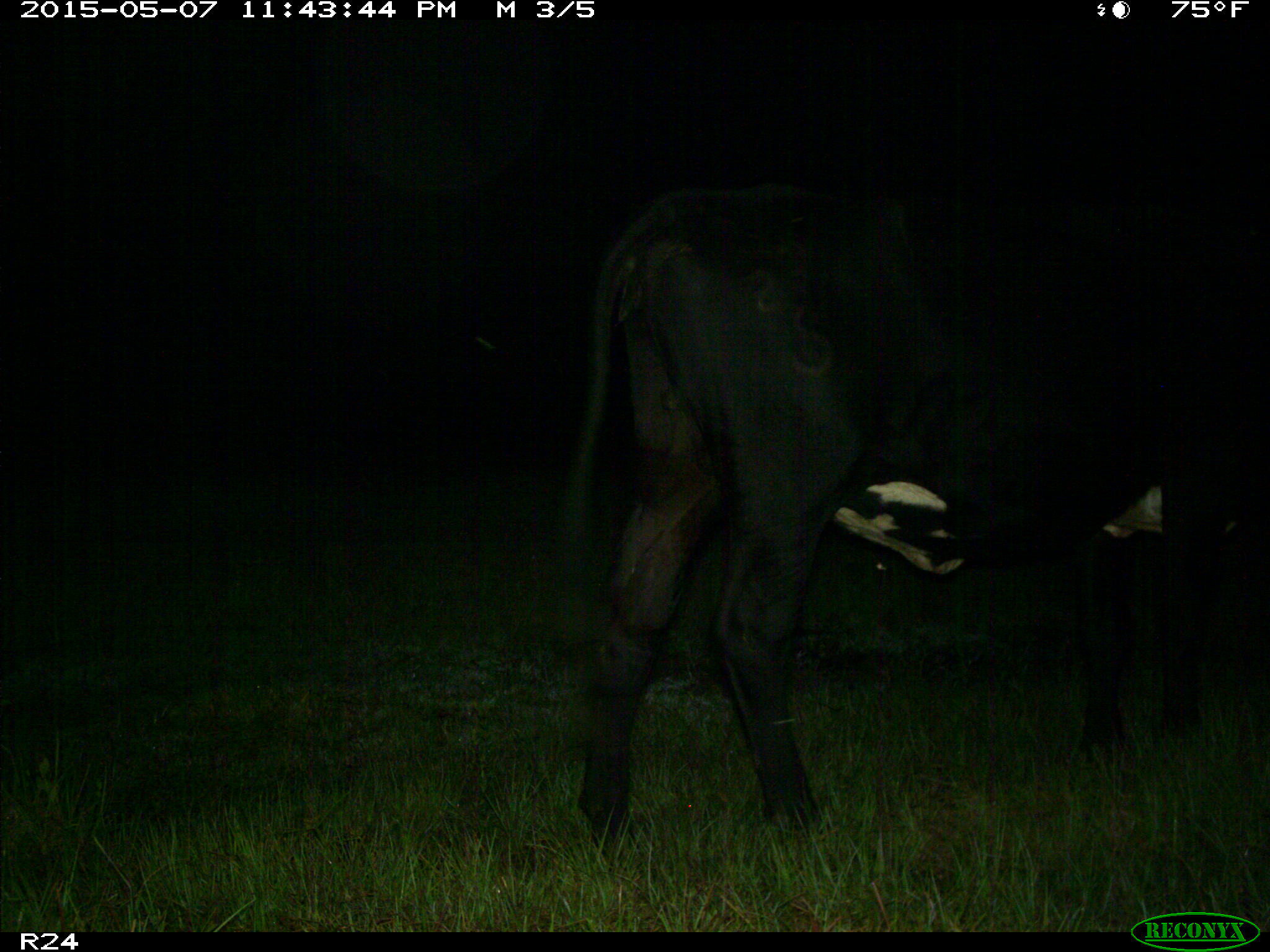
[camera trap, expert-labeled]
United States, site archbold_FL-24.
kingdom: Animalia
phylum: Chordata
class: Mammalia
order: Artiodactyla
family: Bovidae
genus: Bos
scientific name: Bos taurus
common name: domestic cow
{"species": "Bos taurus (domestic cow)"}